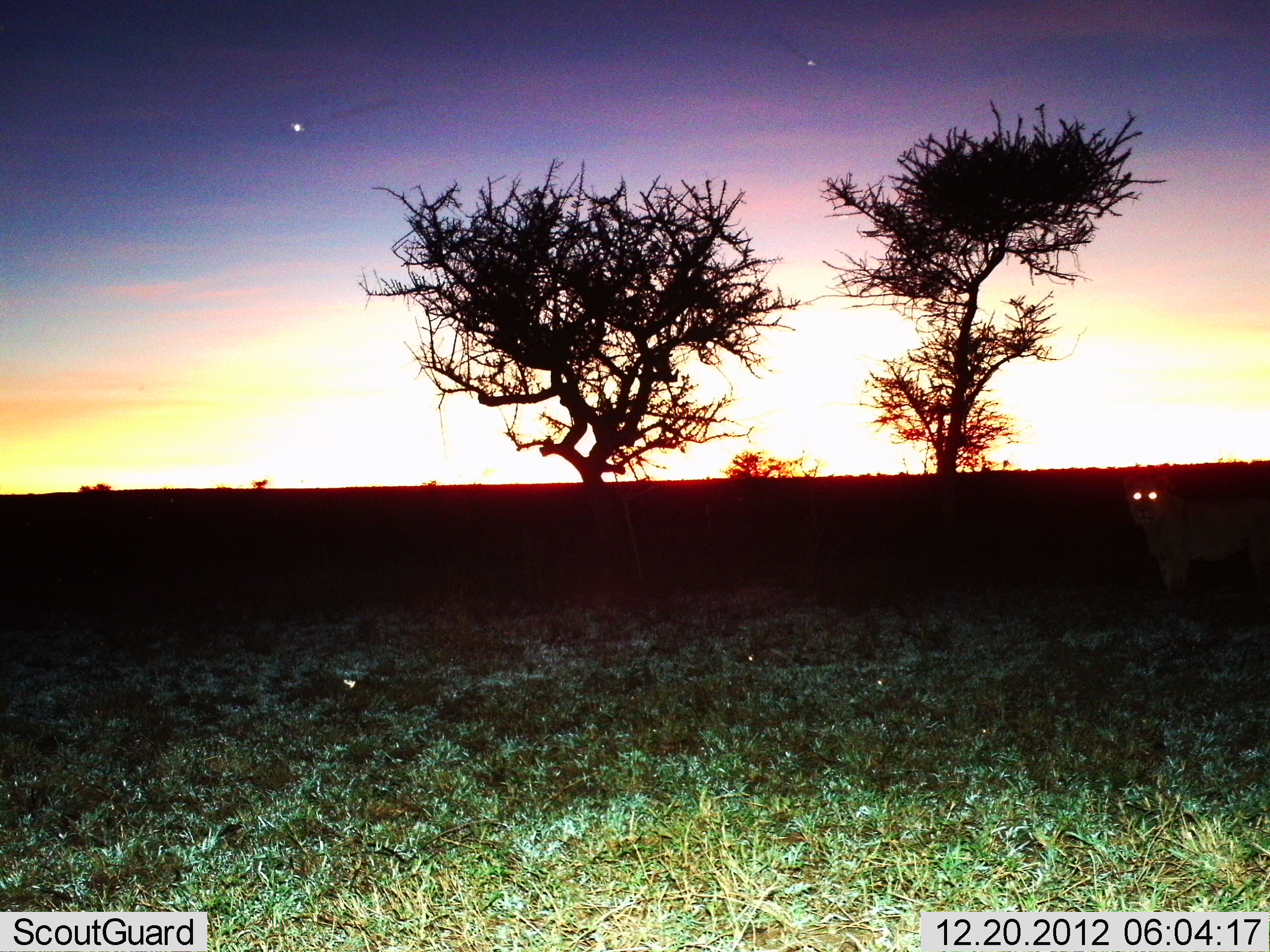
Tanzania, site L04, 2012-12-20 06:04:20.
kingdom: Animalia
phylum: Chordata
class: Mammalia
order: Carnivora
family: Felidae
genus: Panthera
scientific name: Panthera leo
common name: lion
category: lionfemale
Lionfemale (lion) (Panthera leo), count 1. Behavior (volunteer vote fractions): standing 100%, resting 0%, moving 0%, interacting 0%. Young present (vote fraction): 5%. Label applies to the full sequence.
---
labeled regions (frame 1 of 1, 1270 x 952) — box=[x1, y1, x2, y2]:
animal: box=[1120, 473, 1270, 603]